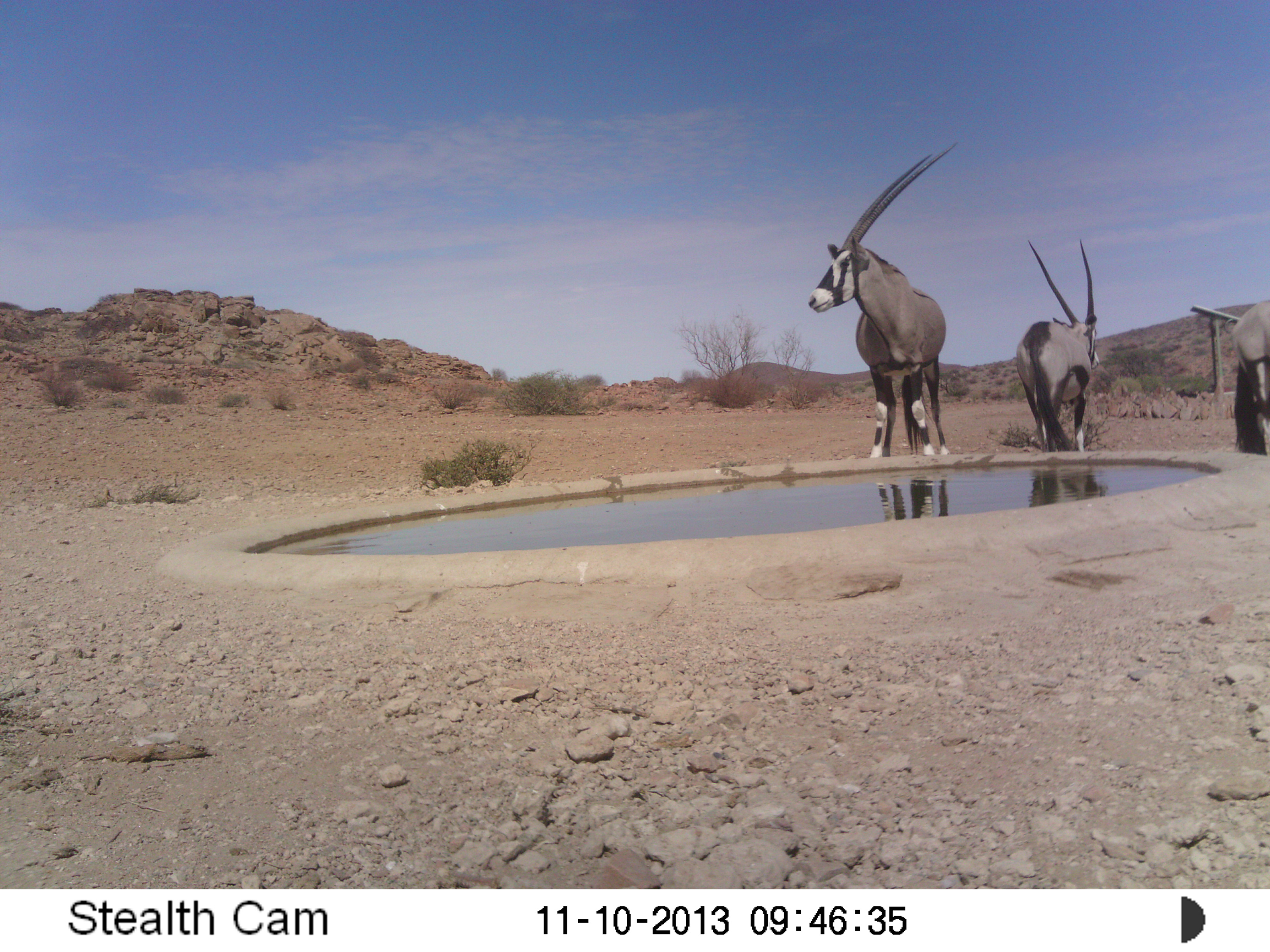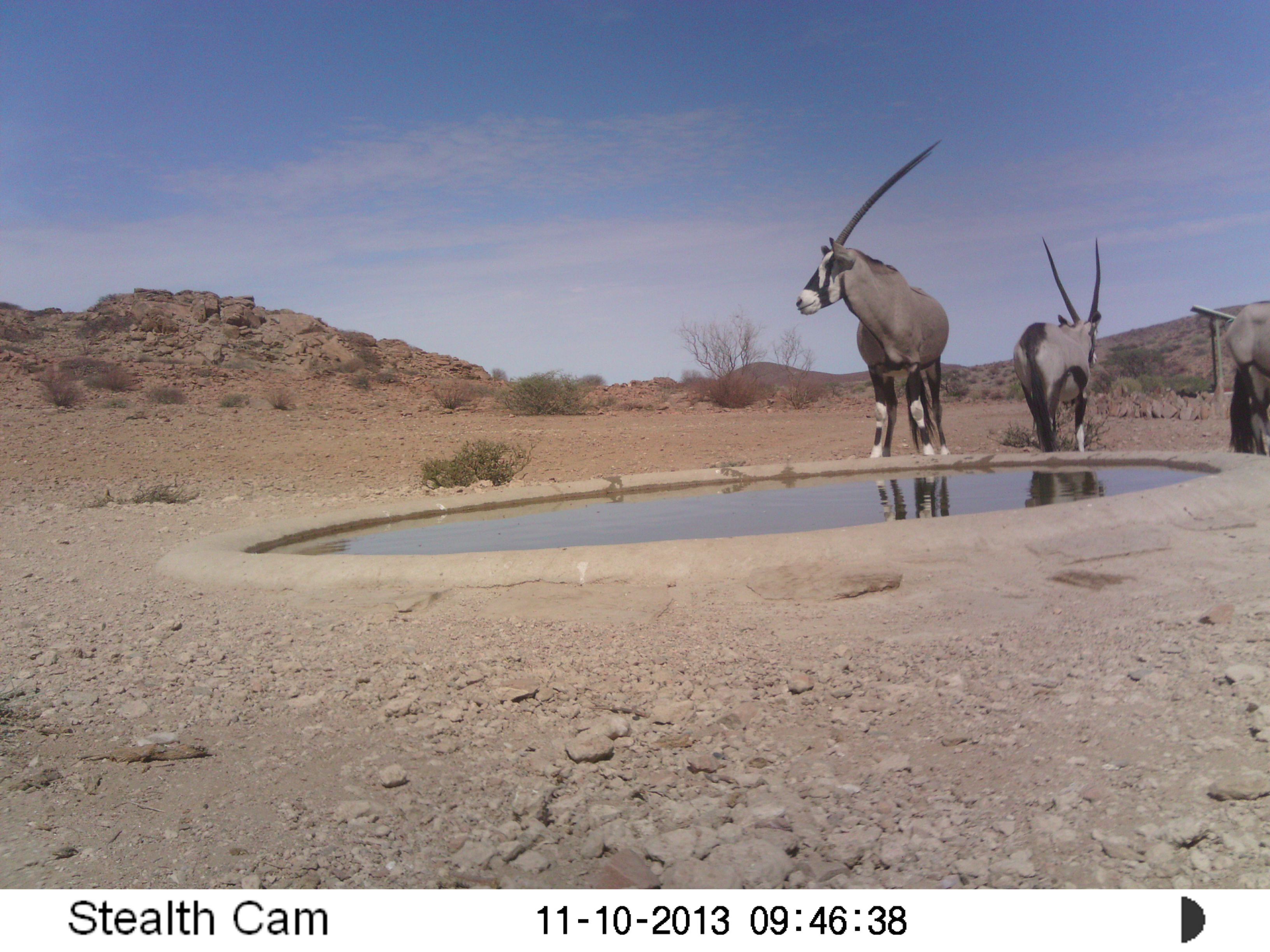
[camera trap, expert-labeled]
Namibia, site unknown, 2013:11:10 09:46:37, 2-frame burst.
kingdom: Animalia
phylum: Chordata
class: Mammalia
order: Artiodactyla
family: Bovidae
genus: Oryx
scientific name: Oryx gazella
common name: gemsbok